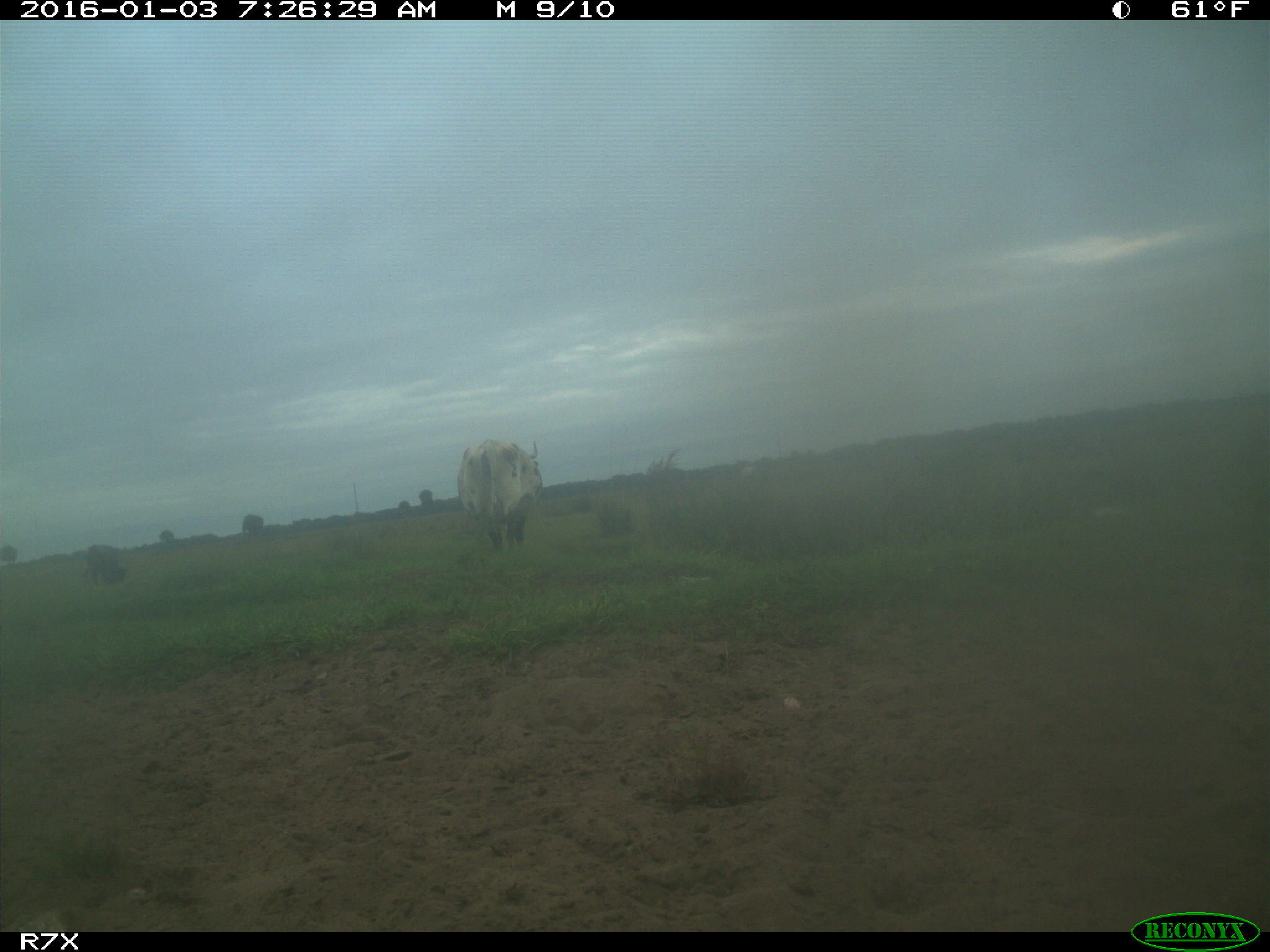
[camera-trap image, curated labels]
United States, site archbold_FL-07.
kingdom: Animalia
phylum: Chordata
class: Mammalia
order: Artiodactyla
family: Bovidae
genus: Bos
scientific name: Bos taurus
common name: domestic cow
Bos taurus (domestic cow).